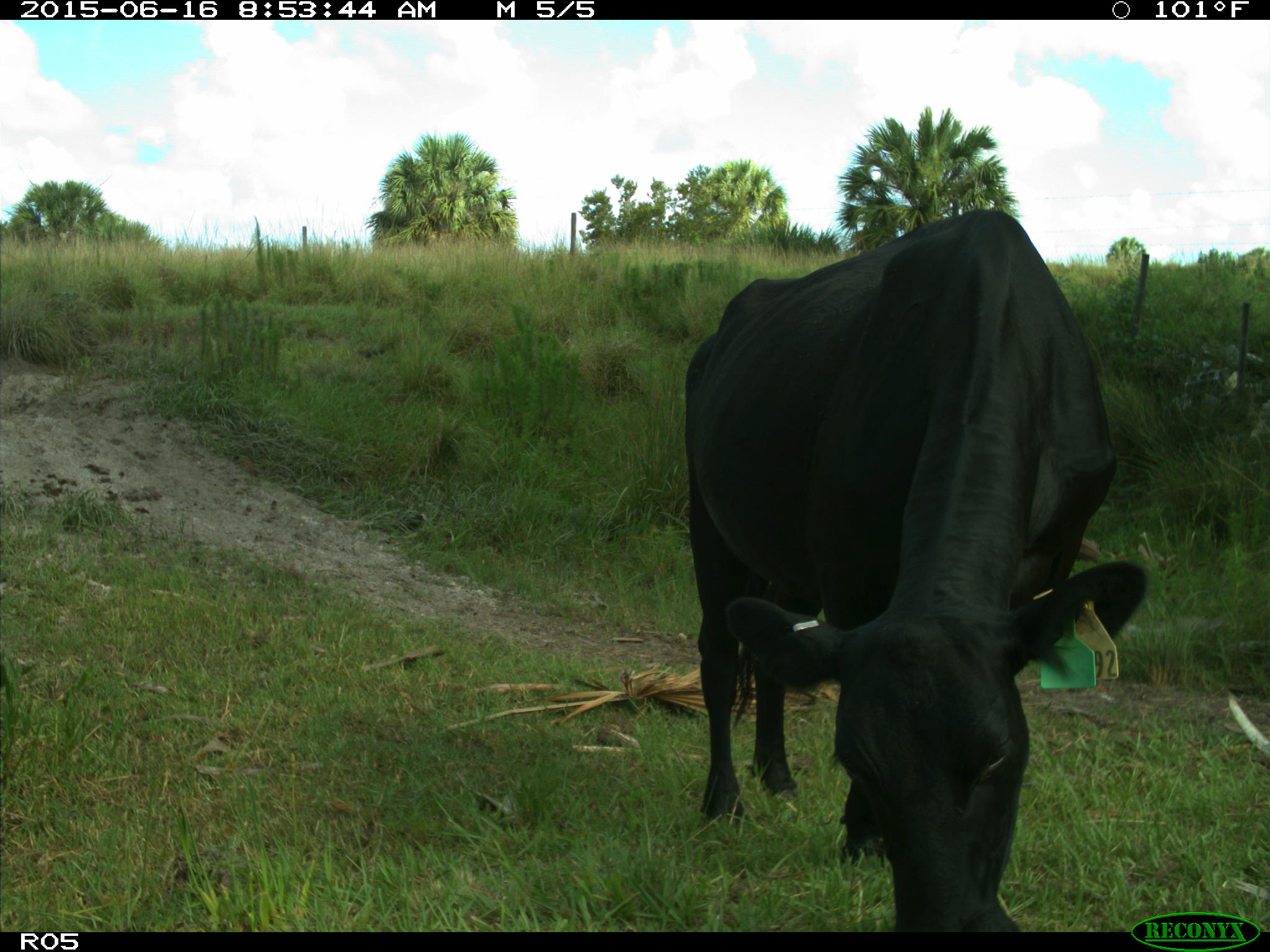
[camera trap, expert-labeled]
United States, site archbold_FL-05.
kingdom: Animalia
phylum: Chordata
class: Mammalia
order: Artiodactyla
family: Bovidae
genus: Bos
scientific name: Bos taurus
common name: domestic cow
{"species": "Bos taurus (domestic cow)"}